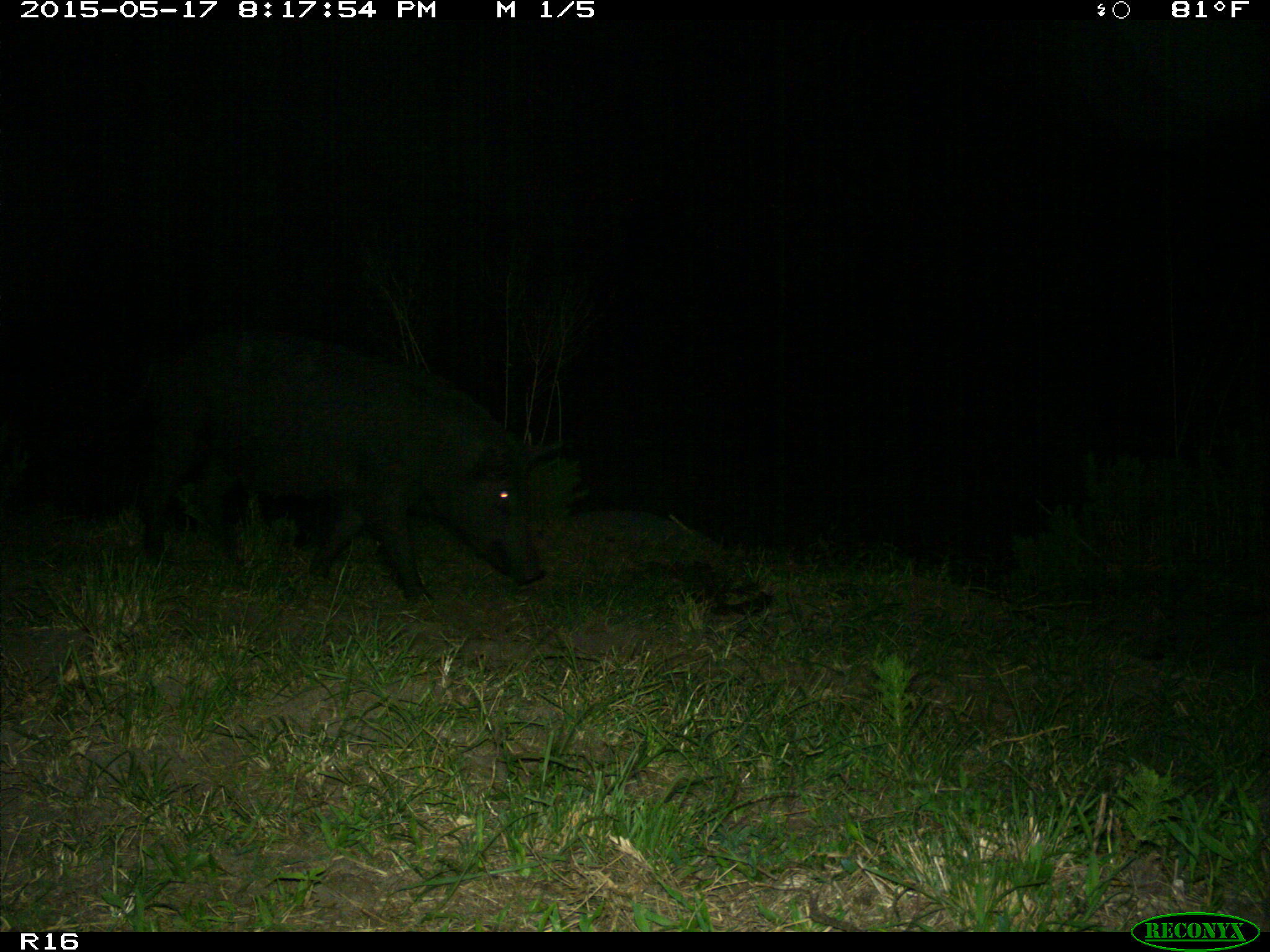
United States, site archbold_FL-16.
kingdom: Animalia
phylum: Chordata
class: Mammalia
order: Artiodactyla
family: Suidae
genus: Sus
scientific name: Sus scrofa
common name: wild boar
Sus scrofa (wild boar).